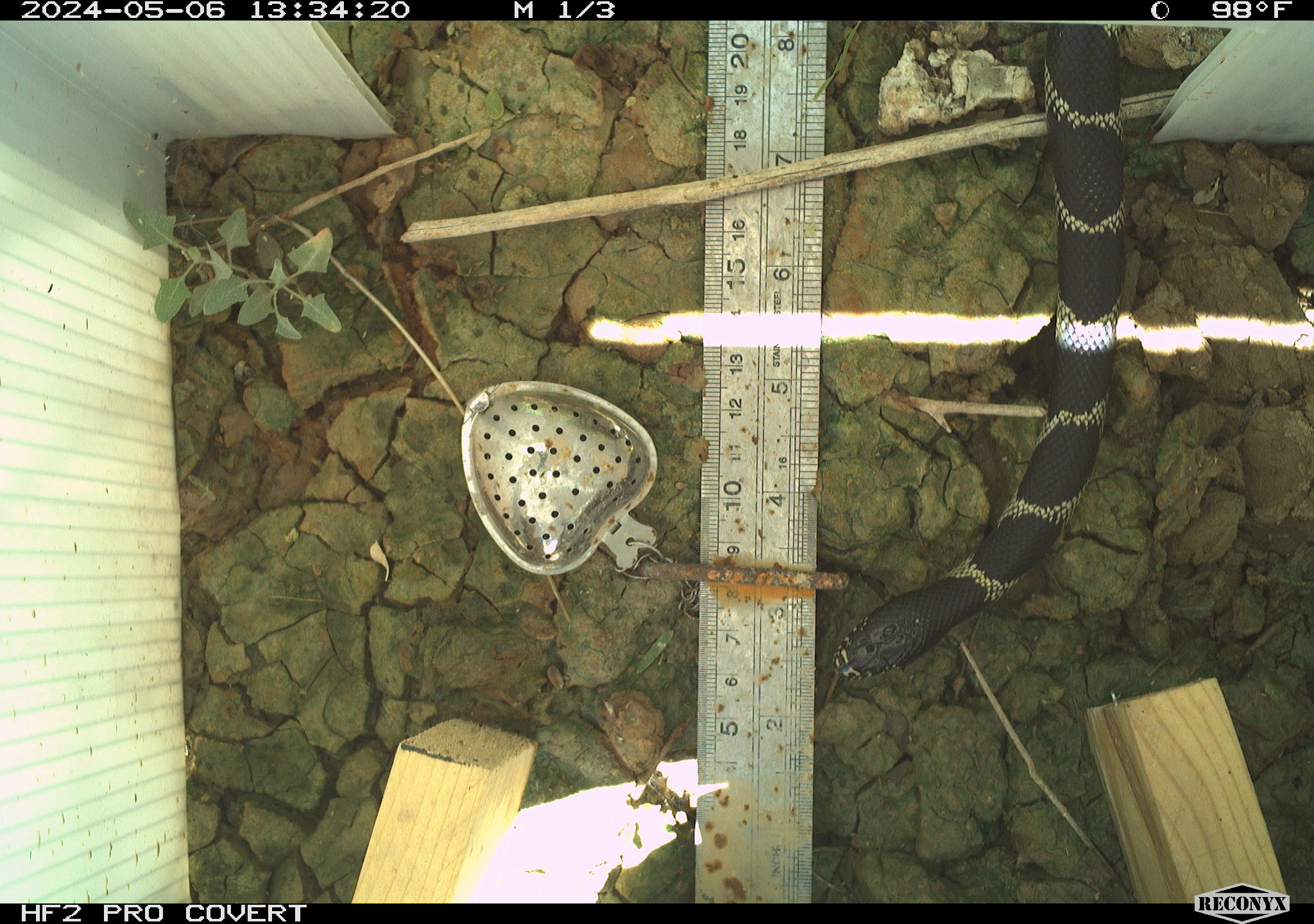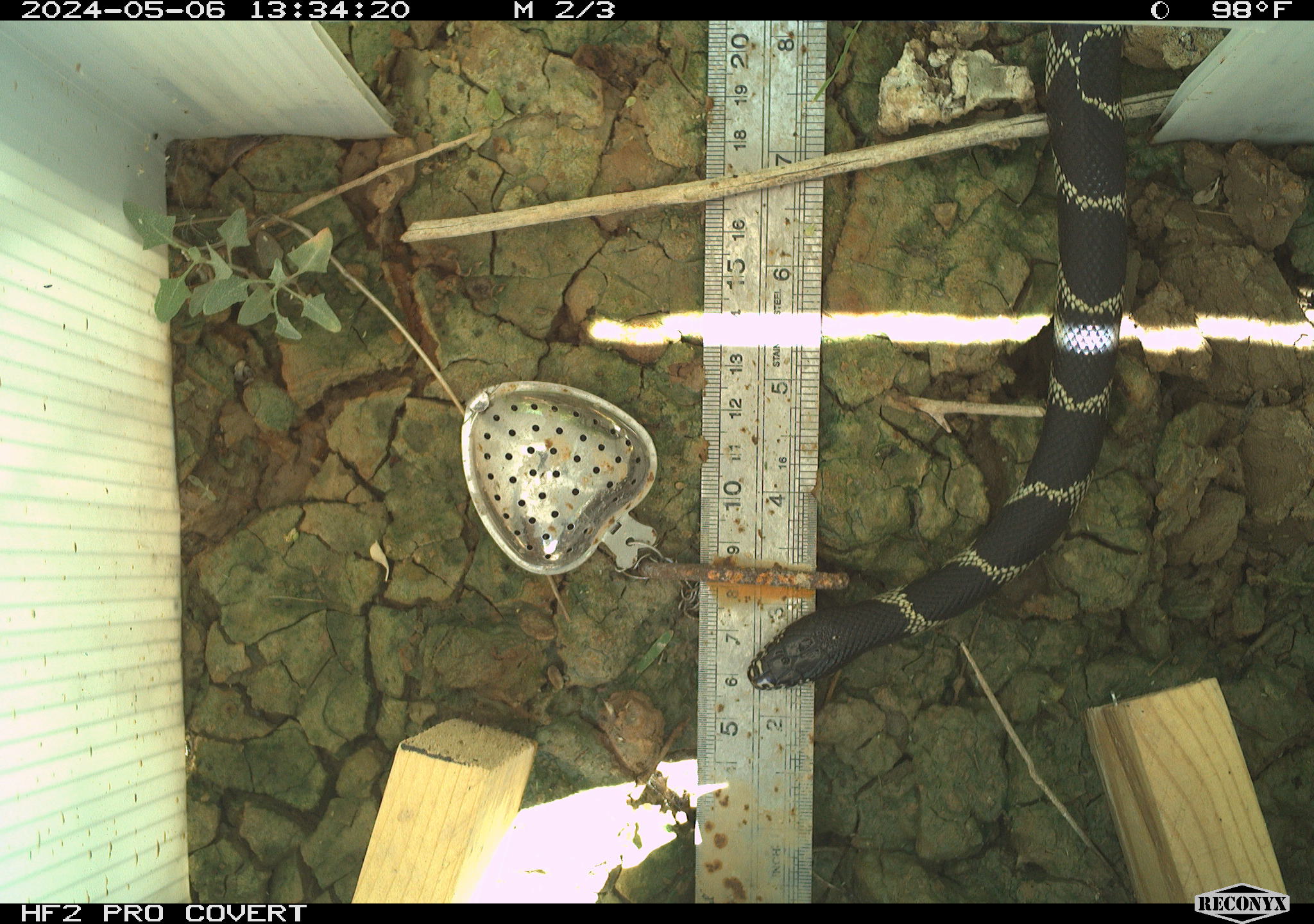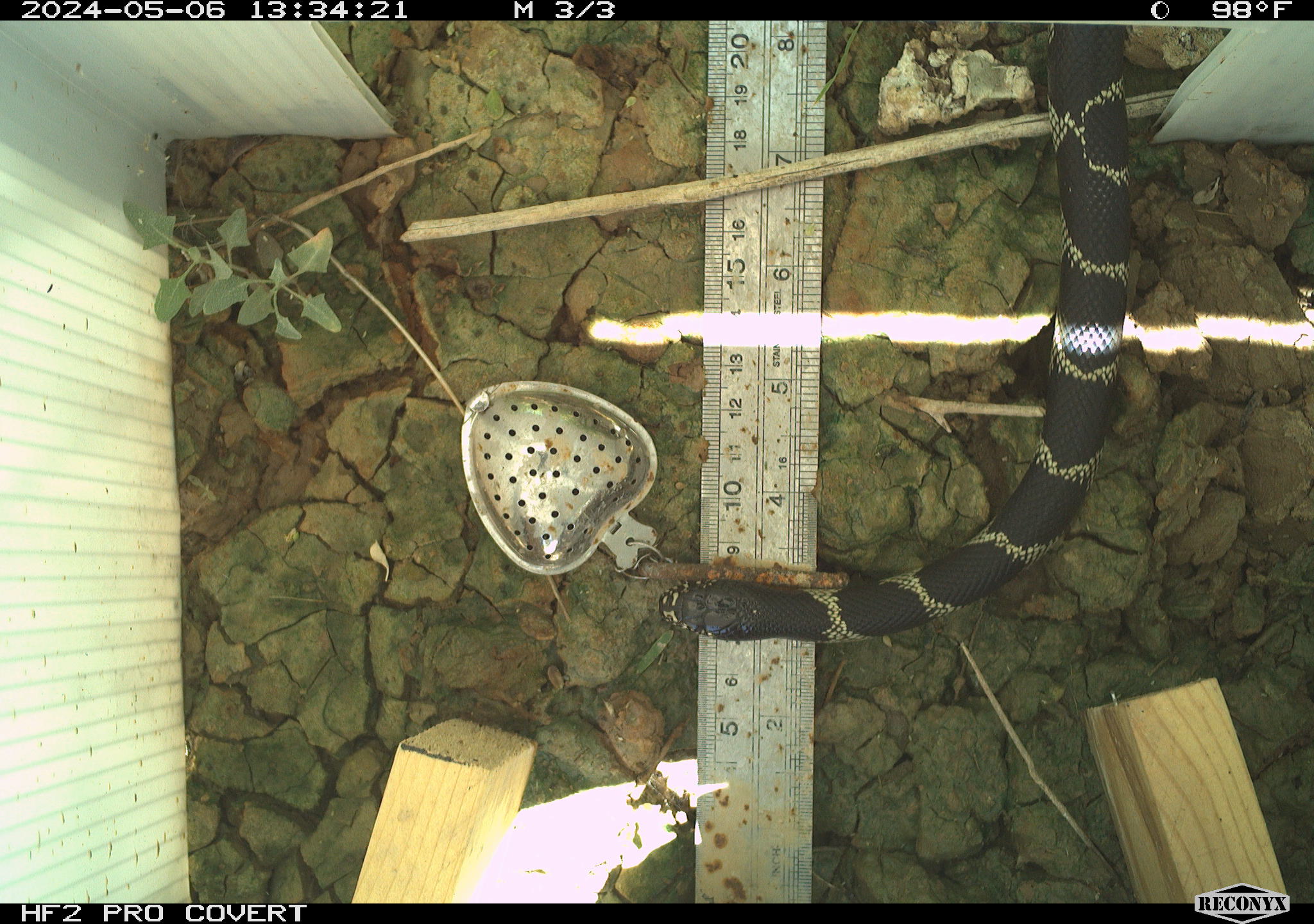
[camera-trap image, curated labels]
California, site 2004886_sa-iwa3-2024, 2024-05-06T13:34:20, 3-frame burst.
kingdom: Animalia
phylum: Chordata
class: Reptilia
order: Squamata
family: Colubridae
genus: Lampropeltis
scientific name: Lampropeltis californiae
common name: california kingsnake